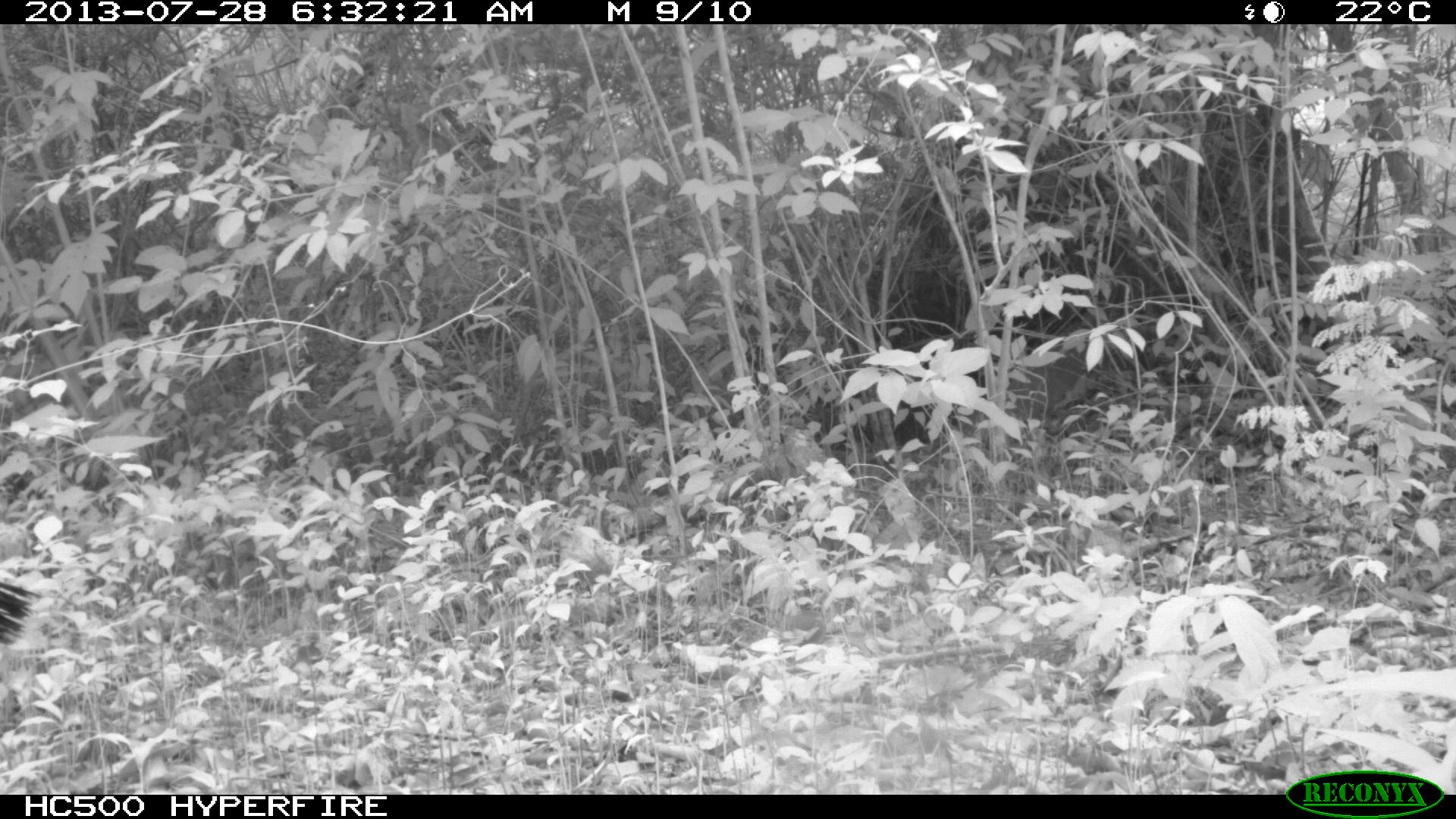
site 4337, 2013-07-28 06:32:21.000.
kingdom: Animalia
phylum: Chordata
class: Aves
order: Galliformes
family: Phasianidae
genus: Meleagris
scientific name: Meleagris ocellata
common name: ocellated turkey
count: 1